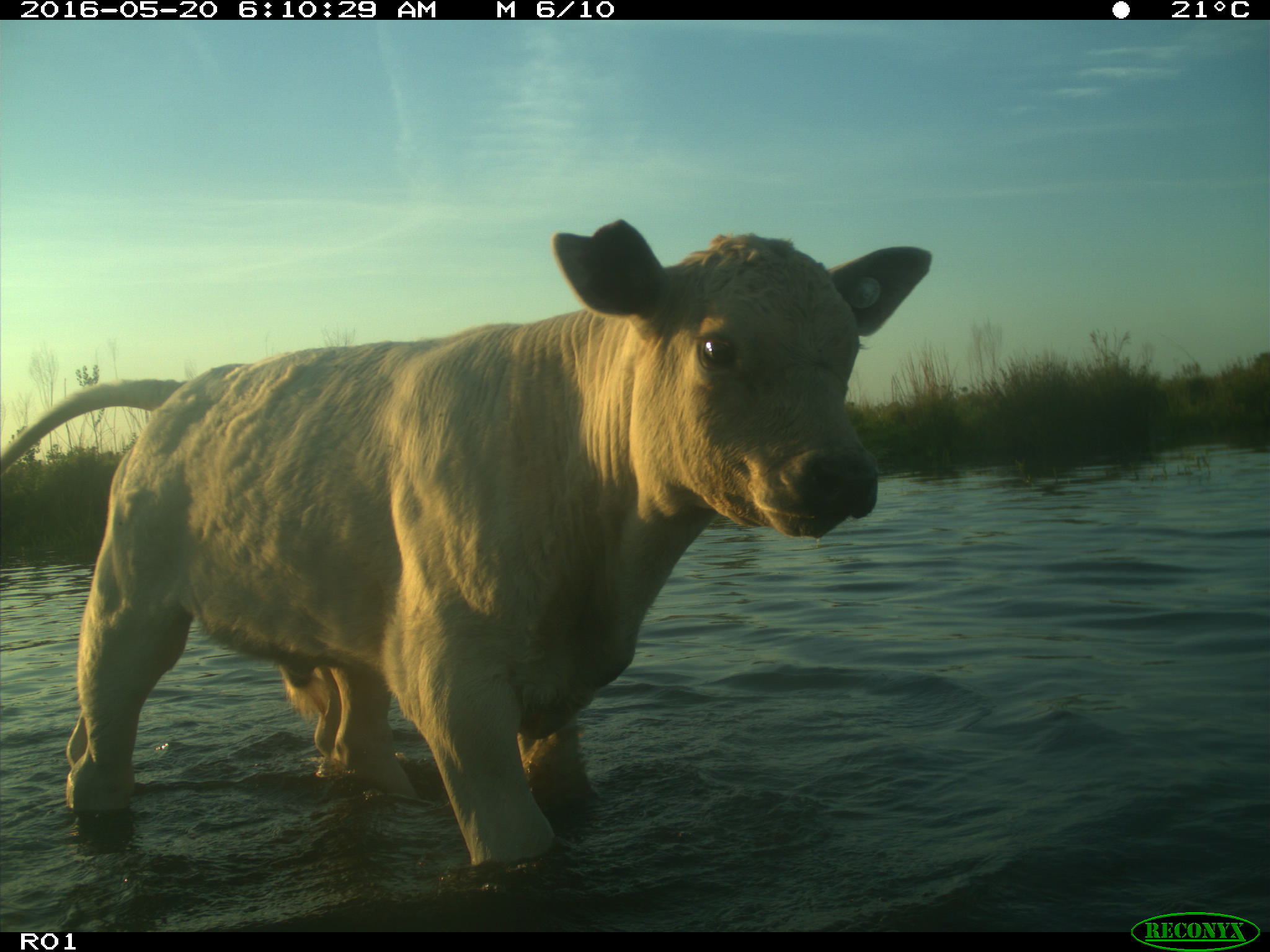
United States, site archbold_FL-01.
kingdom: Animalia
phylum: Chordata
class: Mammalia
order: Artiodactyla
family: Bovidae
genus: Bos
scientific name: Bos taurus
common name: domestic cow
Bos taurus (domestic cow).